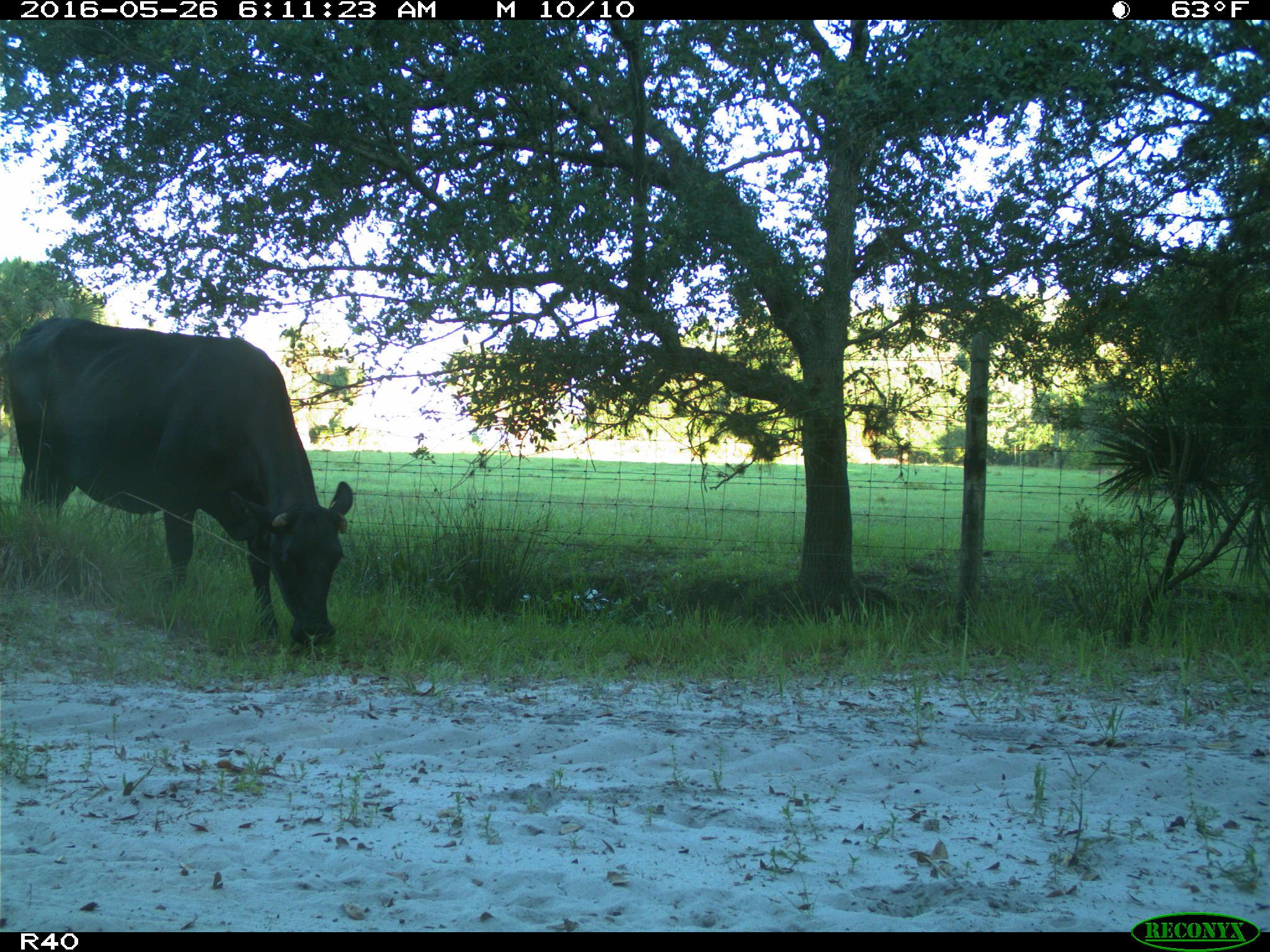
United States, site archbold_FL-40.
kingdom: Animalia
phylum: Chordata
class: Mammalia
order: Artiodactyla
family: Bovidae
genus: Bos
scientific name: Bos taurus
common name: domestic cow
Bos taurus (domestic cow).